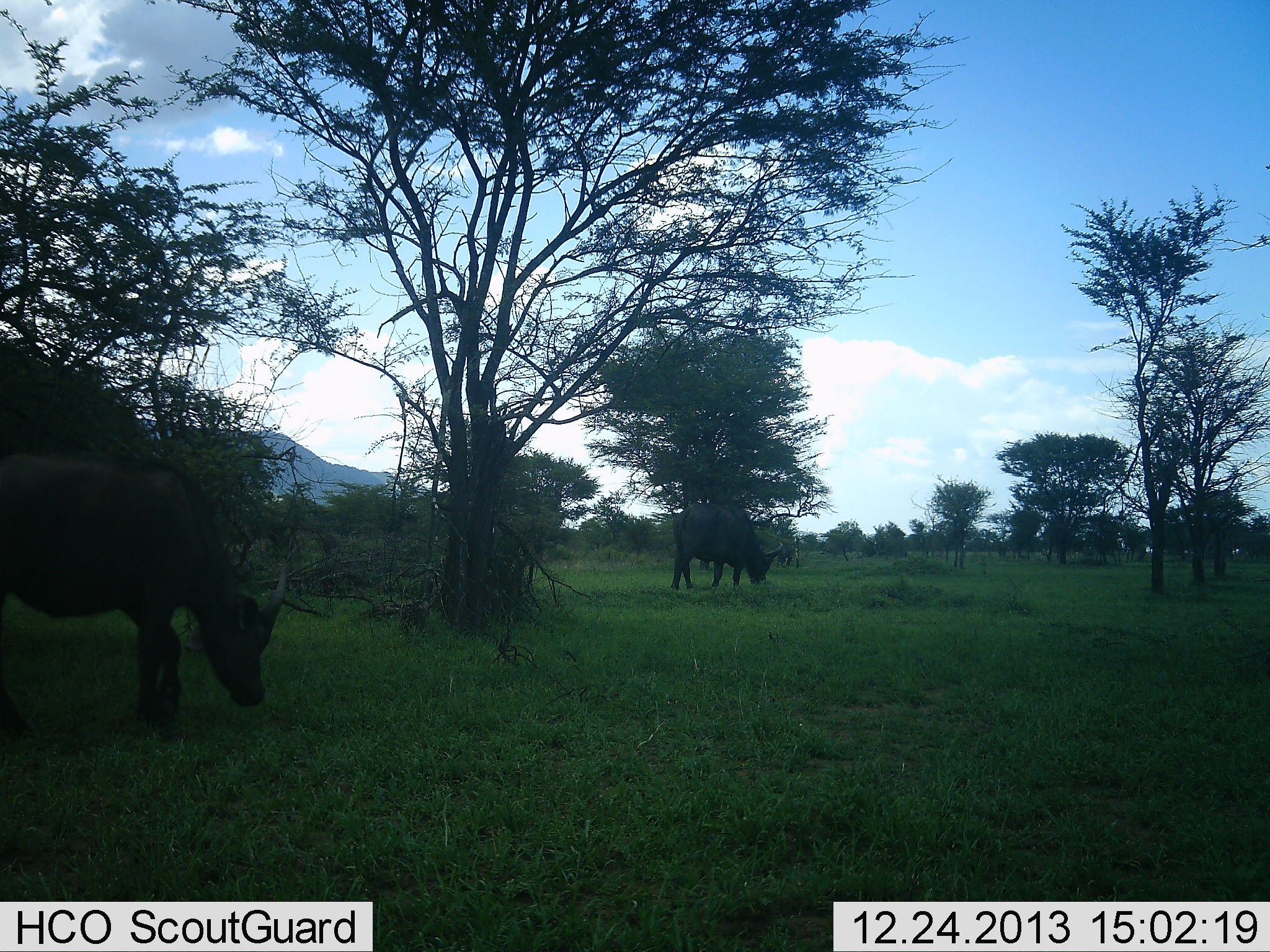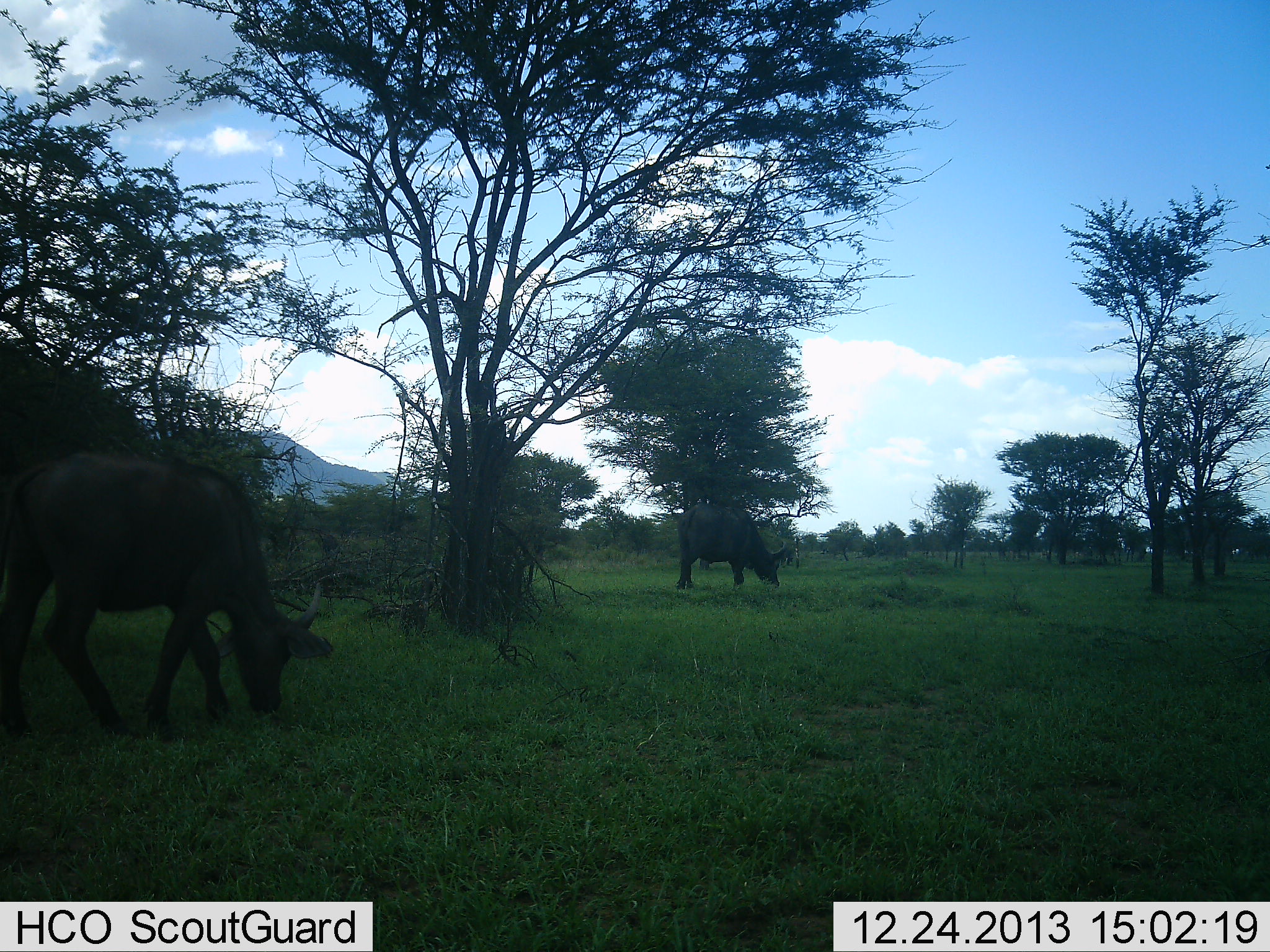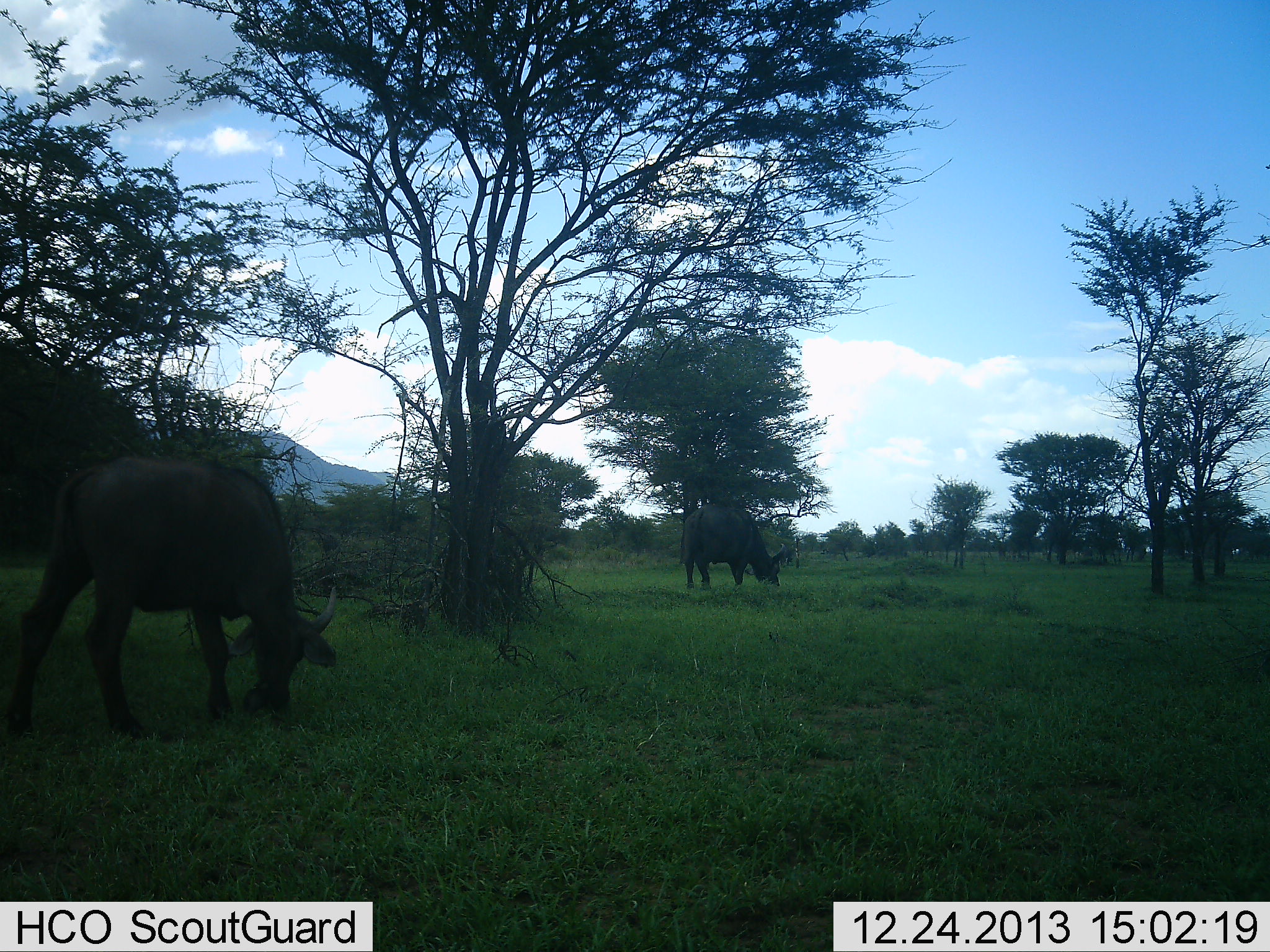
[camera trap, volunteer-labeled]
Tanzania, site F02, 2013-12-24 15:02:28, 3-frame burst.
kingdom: Animalia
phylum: Chordata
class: Mammalia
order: Artiodactyla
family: Bovidae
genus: Syncerus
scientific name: Syncerus caffer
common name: cape buffalo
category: buffalo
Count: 2.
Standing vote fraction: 0%.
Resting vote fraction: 0%.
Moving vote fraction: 30%.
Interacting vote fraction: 0%.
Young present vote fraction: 0%.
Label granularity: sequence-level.